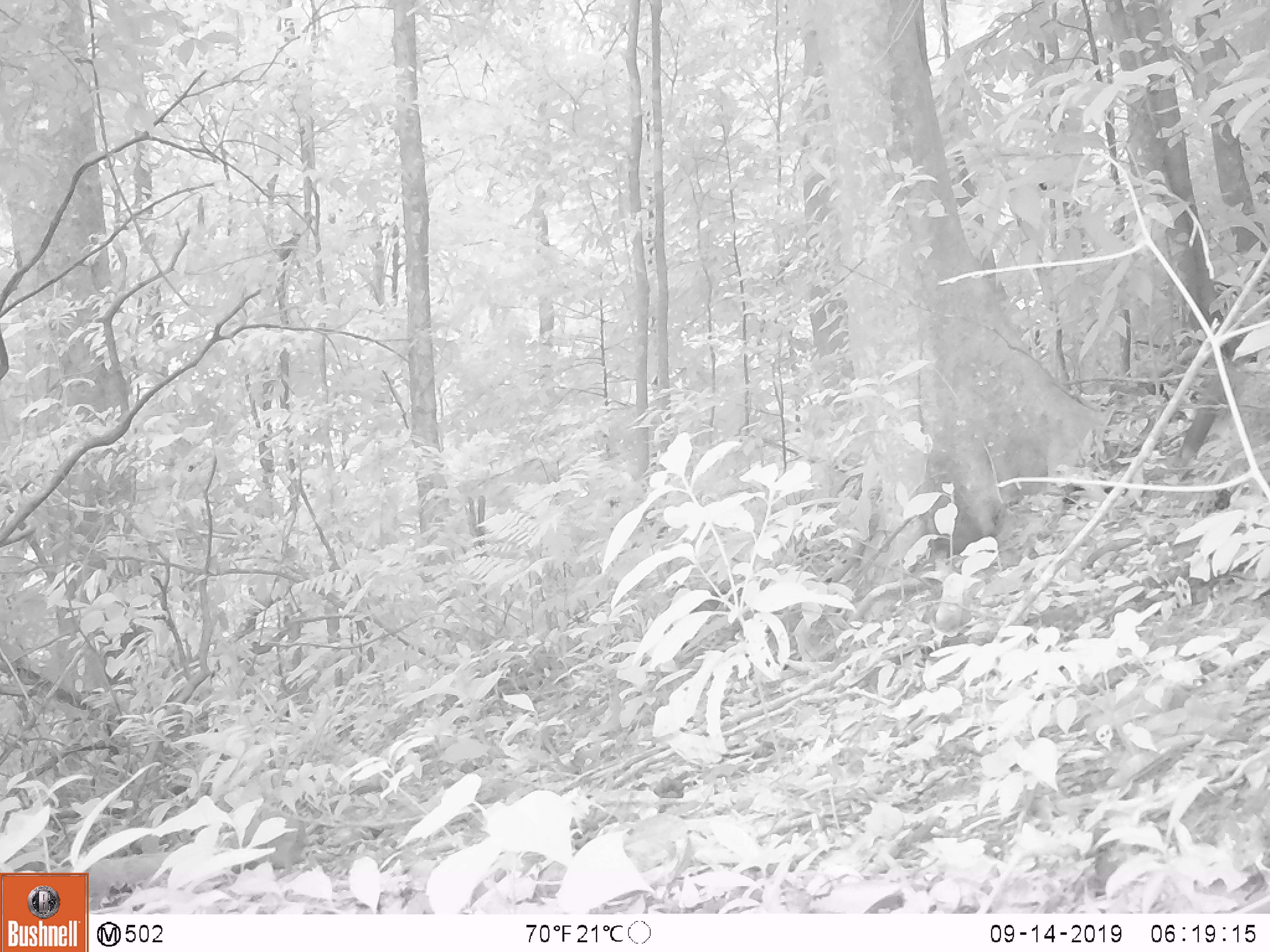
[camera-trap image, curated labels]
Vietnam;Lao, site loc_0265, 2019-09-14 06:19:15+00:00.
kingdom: Animalia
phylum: Chordata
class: Mammalia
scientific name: Mammalia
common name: mammal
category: unidentified small mammal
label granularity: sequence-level